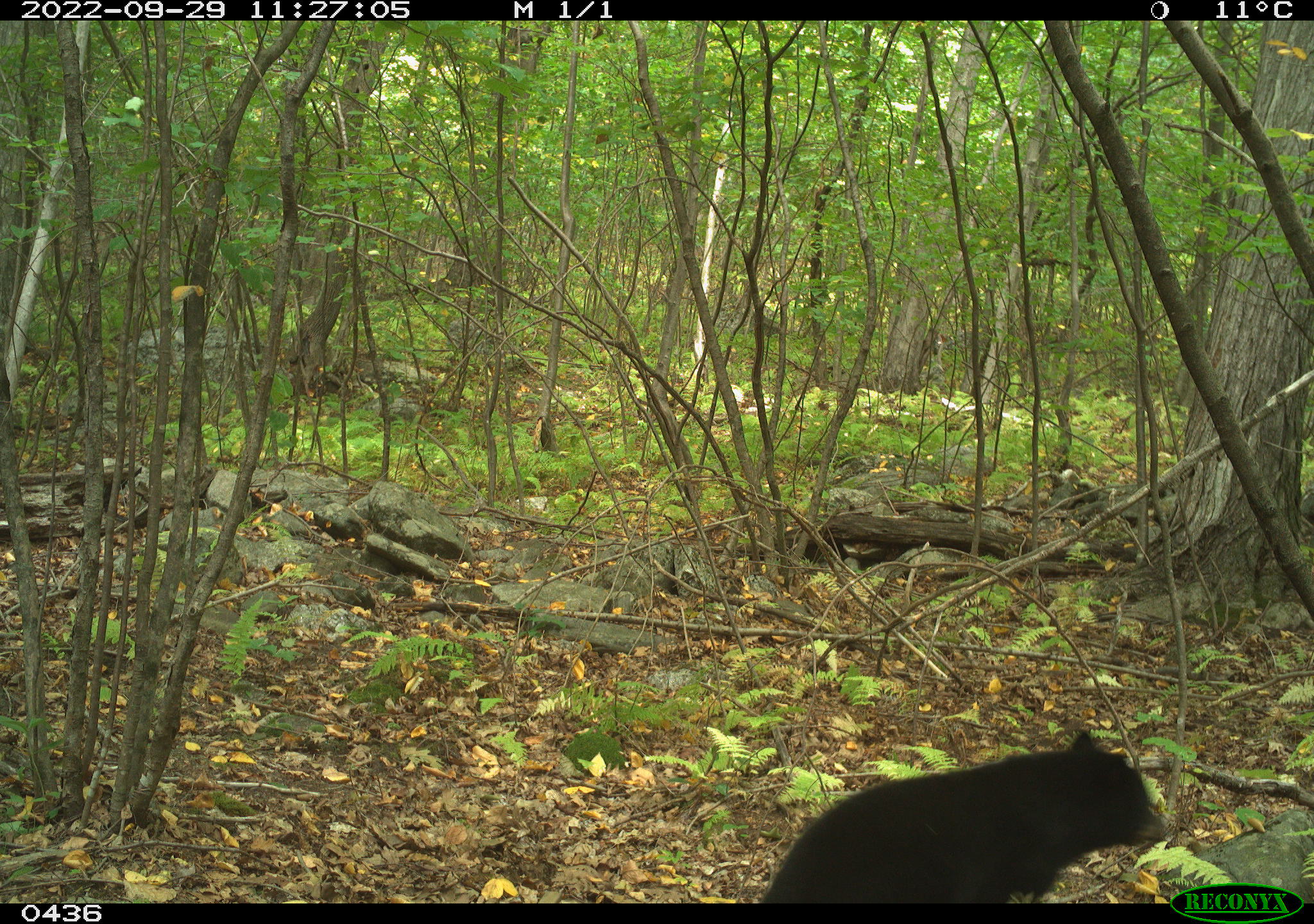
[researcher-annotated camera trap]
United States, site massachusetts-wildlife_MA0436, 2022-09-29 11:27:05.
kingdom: Animalia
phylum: Chordata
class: Mammalia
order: Carnivora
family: Ursidae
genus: Ursus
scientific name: Ursus americanus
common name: black bear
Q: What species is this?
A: Black bear (Ursus americanus).